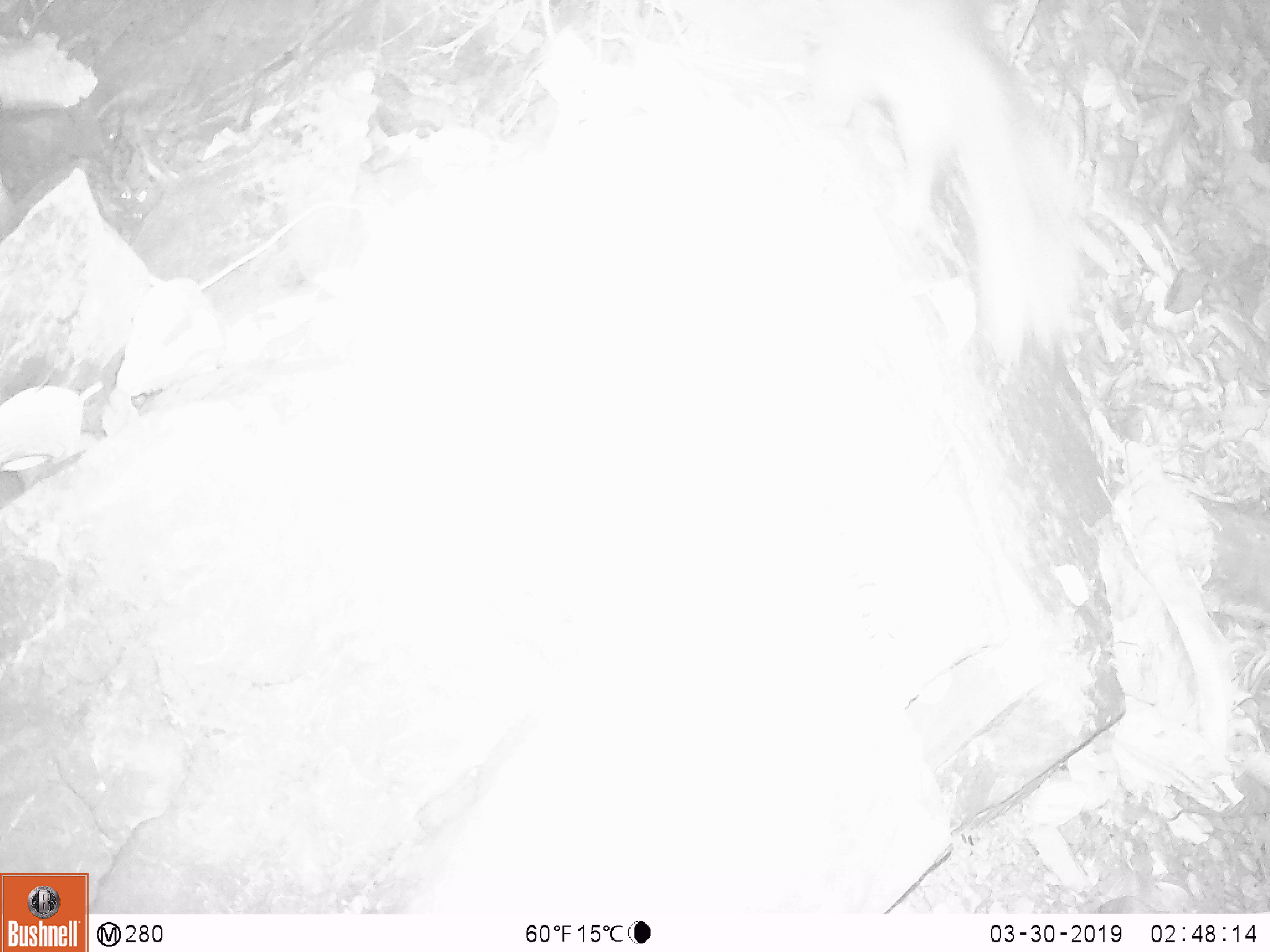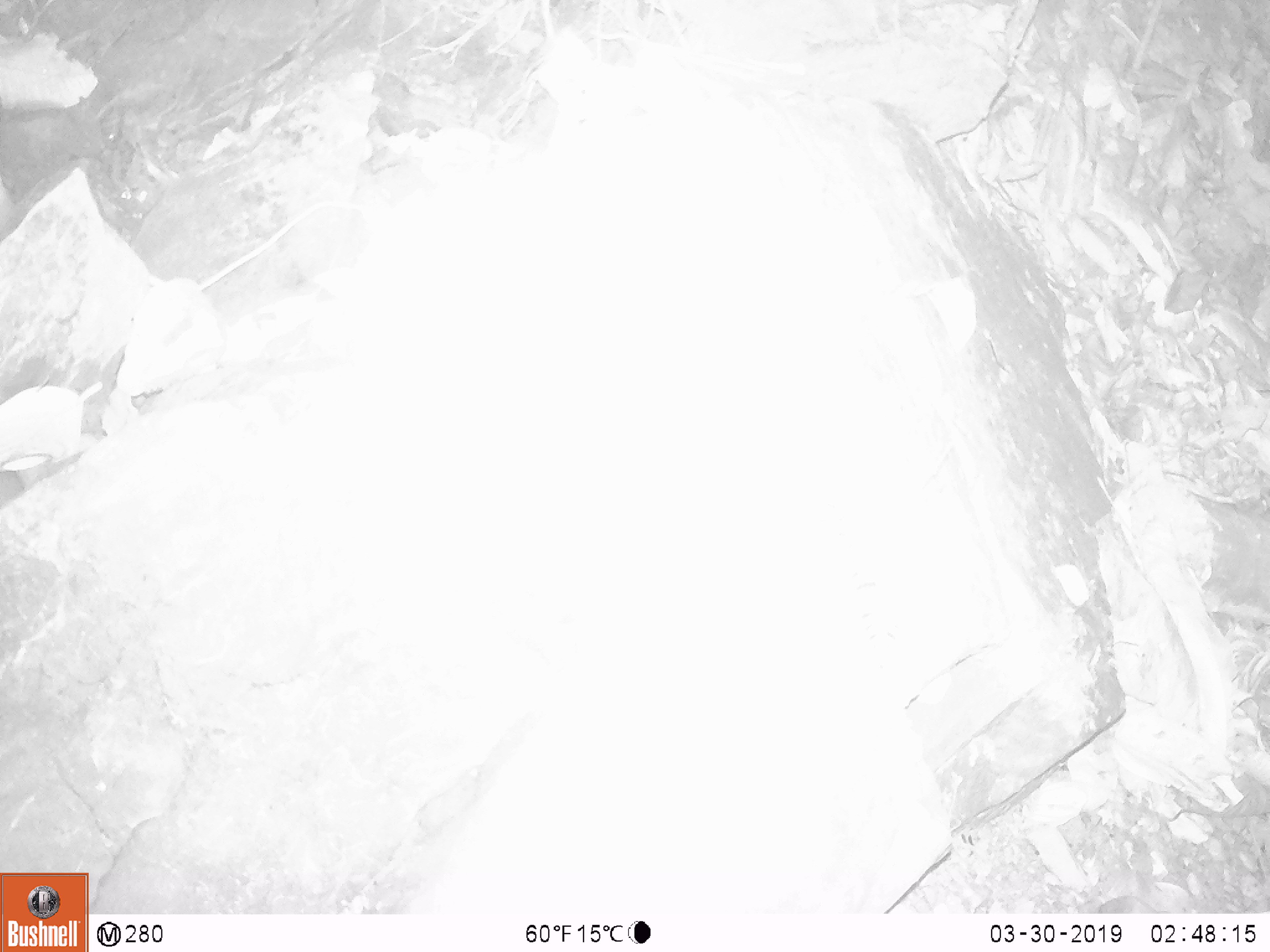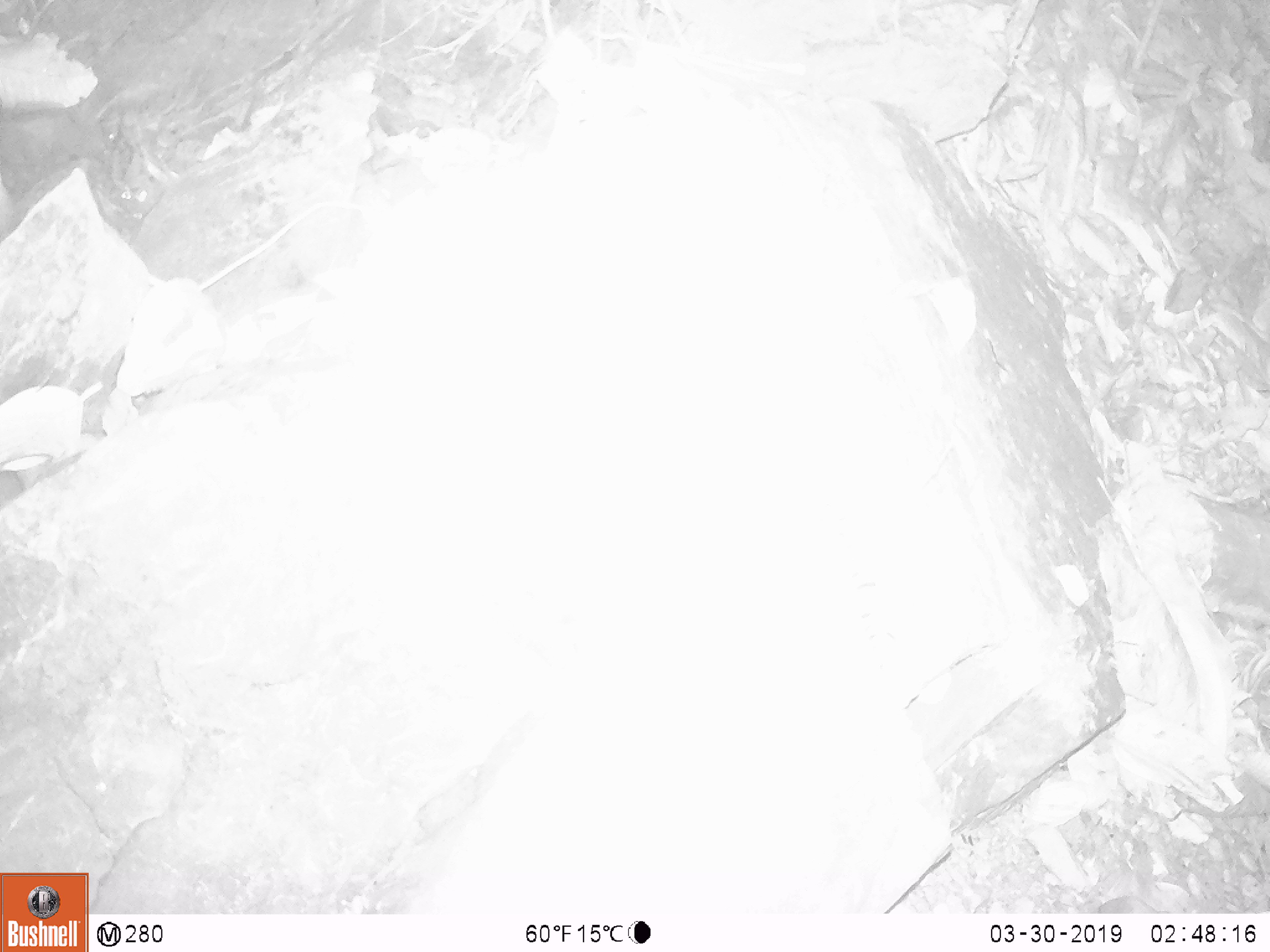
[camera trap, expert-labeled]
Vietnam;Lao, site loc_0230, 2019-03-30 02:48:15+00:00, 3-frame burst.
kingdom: Animalia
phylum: Chordata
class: Mammalia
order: Carnivora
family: Mustelidae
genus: Melogale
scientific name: Melogale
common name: ferret badger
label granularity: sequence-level